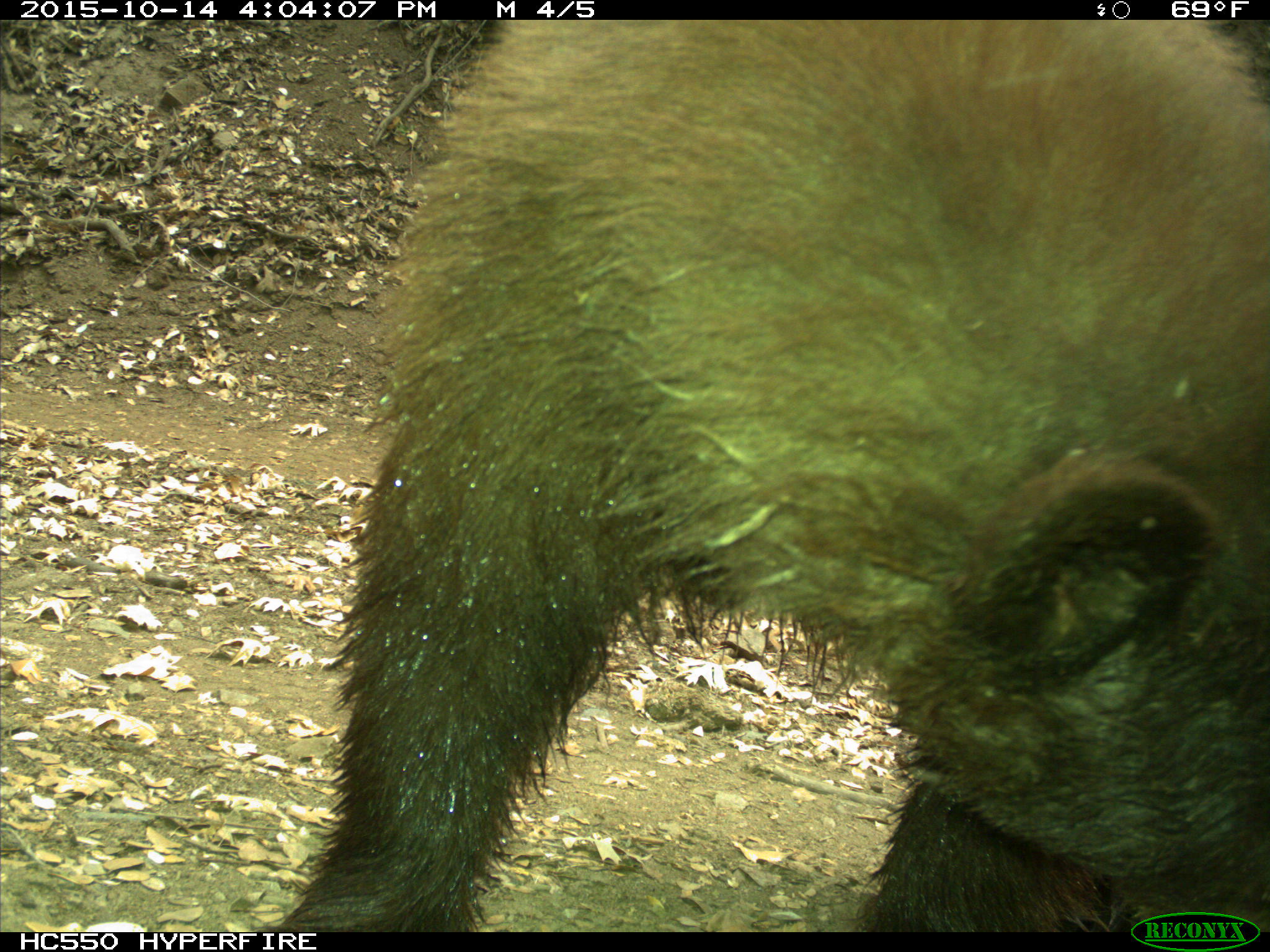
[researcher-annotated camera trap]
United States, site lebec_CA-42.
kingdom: Animalia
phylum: Chordata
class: Mammalia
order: Carnivora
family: Ursidae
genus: Ursus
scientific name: Ursus americanus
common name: american black bear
Ursus americanus (american black bear).